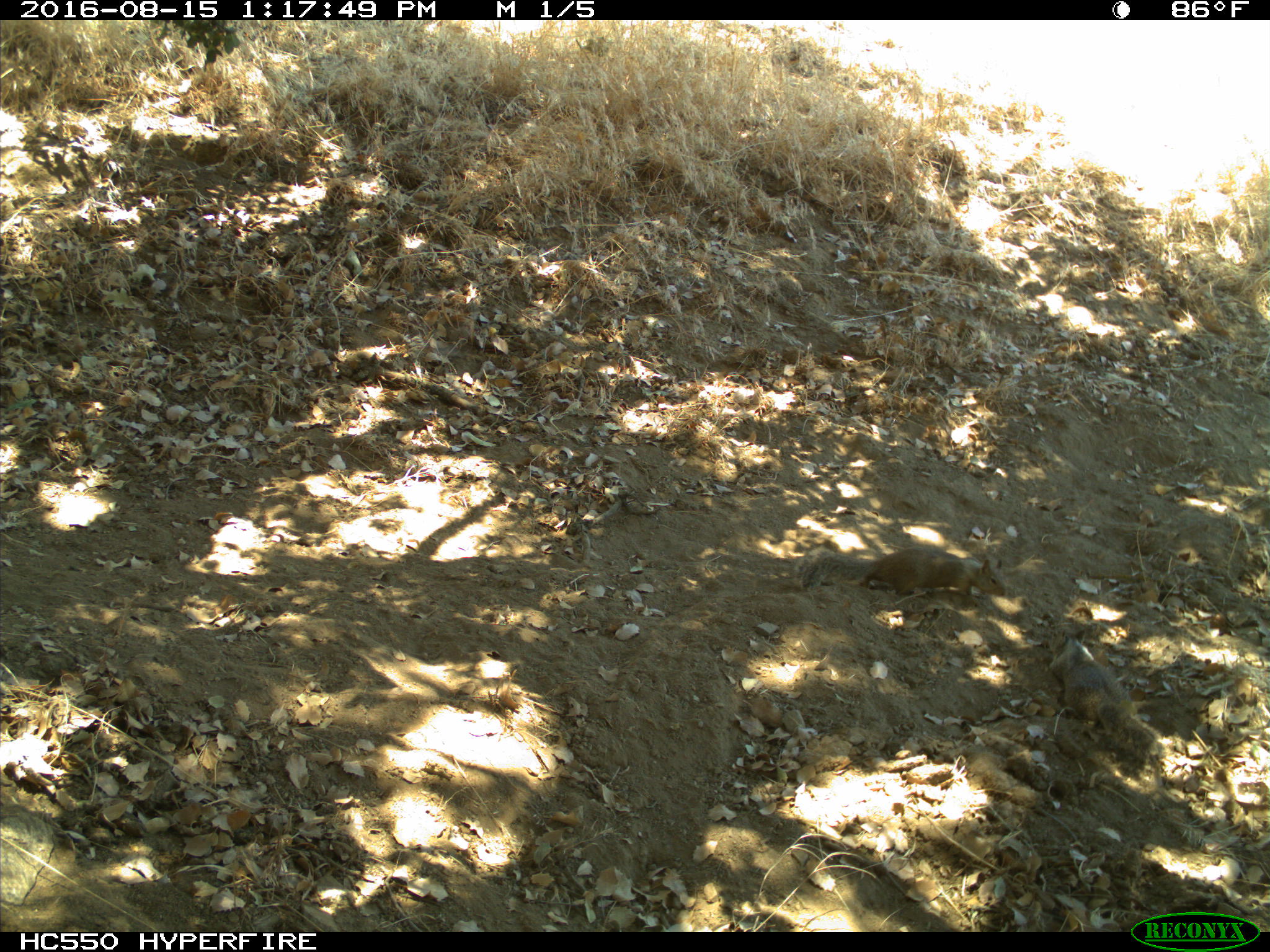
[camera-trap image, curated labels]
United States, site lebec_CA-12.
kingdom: Animalia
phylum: Chordata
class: Mammalia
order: Rodentia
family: Sciuridae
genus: Otospermophilus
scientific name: Otospermophilus beecheyi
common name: california ground squirrel